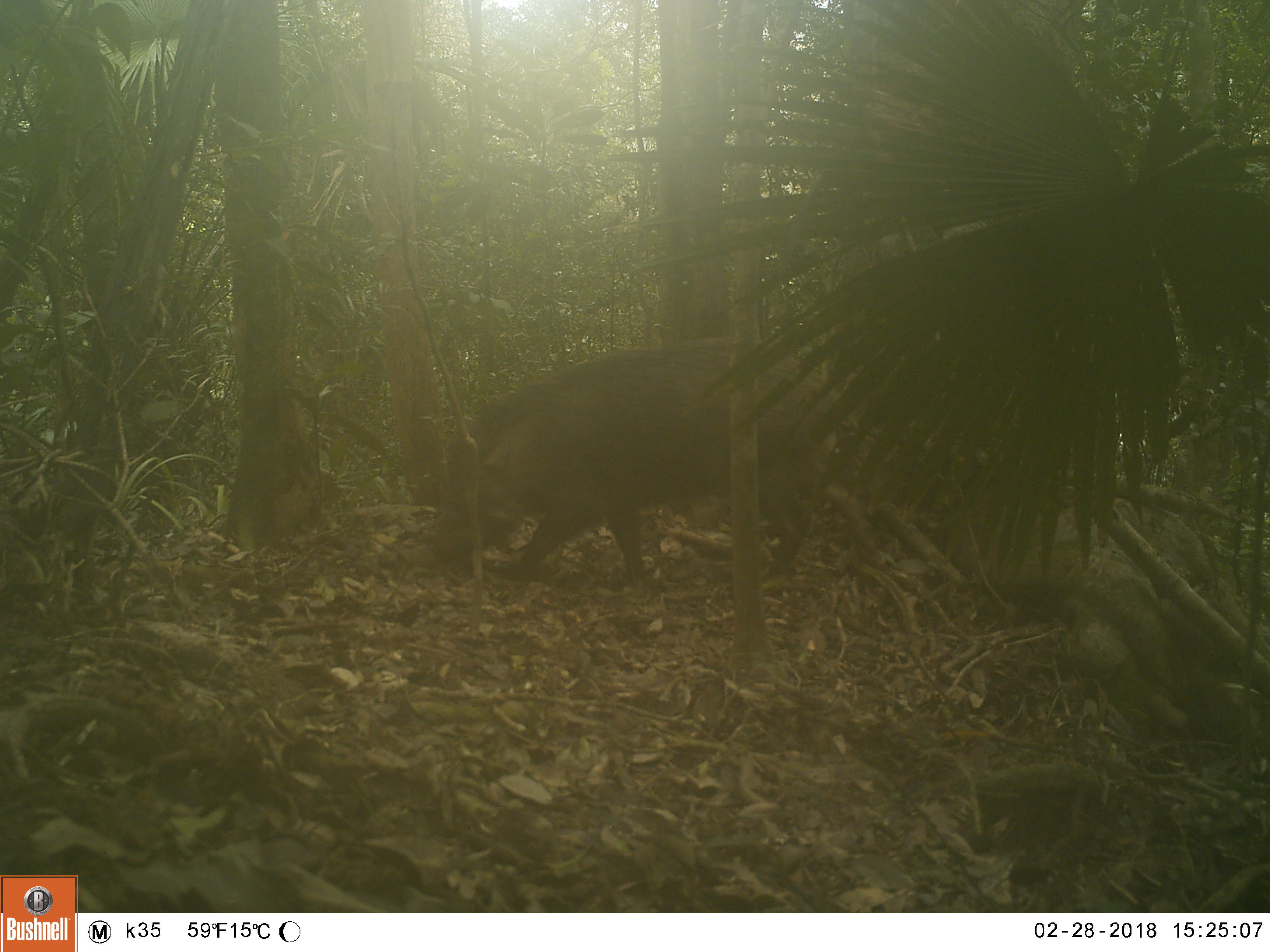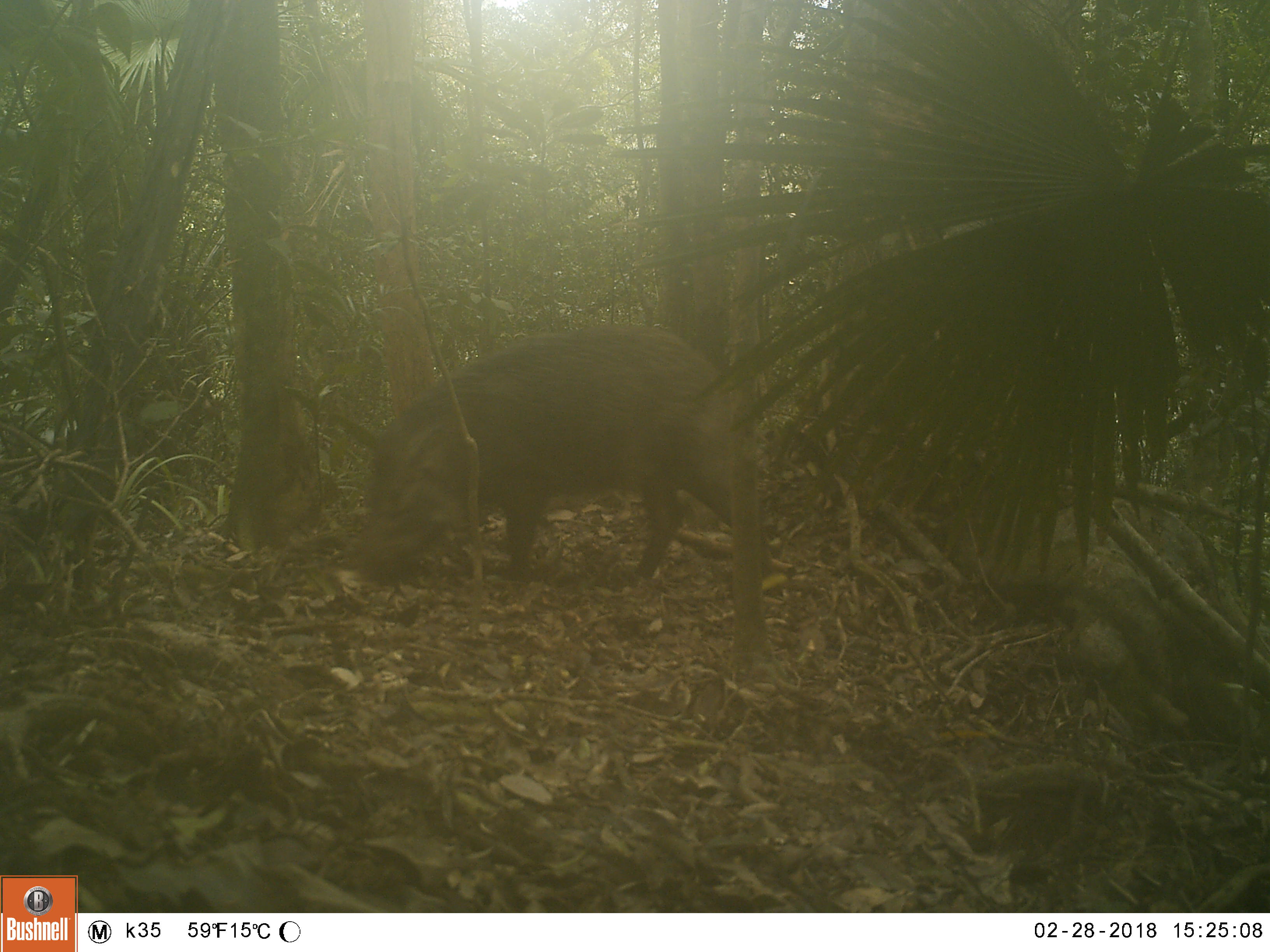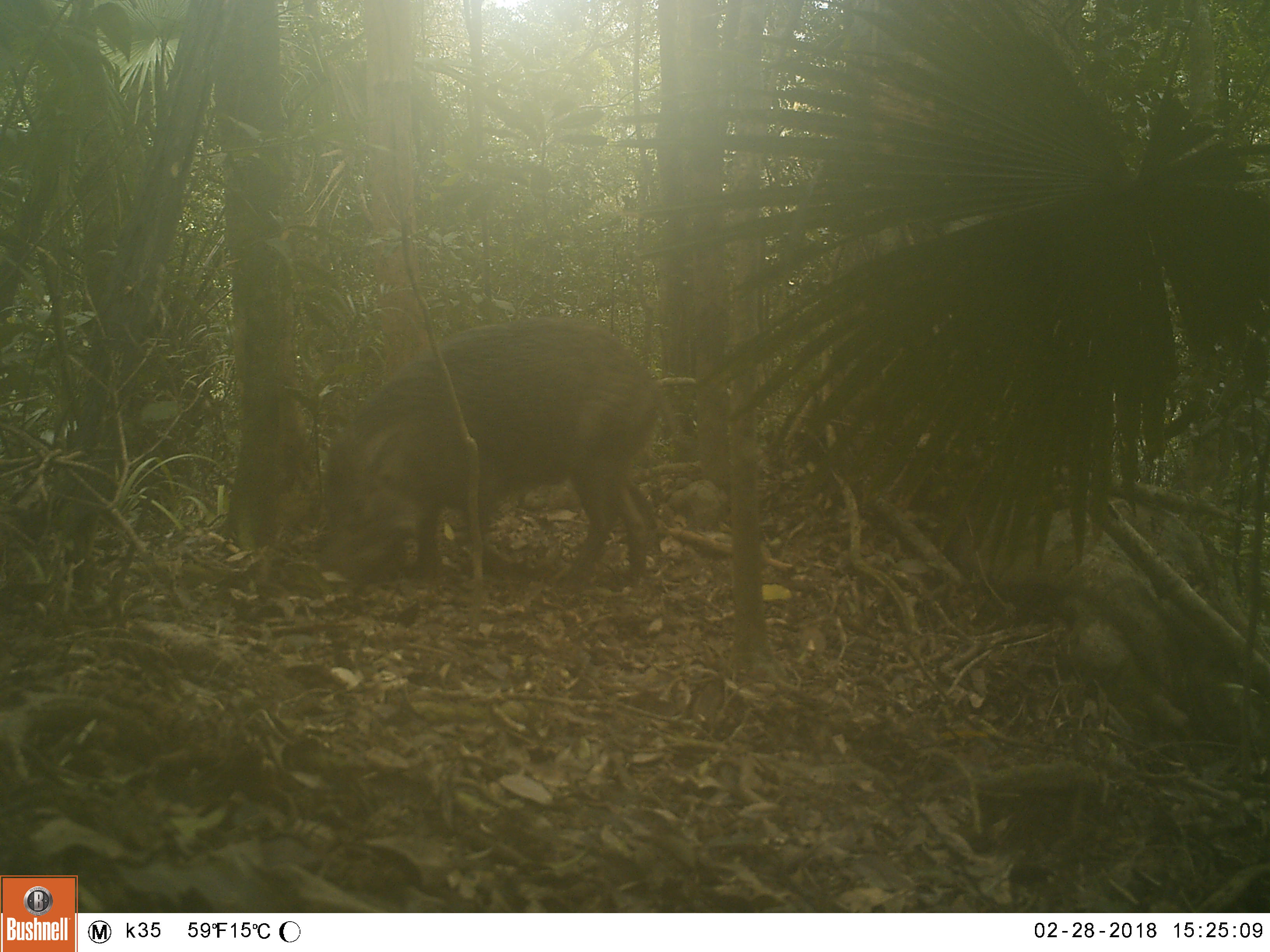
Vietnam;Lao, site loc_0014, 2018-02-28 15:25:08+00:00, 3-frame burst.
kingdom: Animalia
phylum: Chordata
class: Mammalia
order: Artiodactyla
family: Suidae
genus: Sus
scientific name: Sus scrofa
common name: eurasian wild pig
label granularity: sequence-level